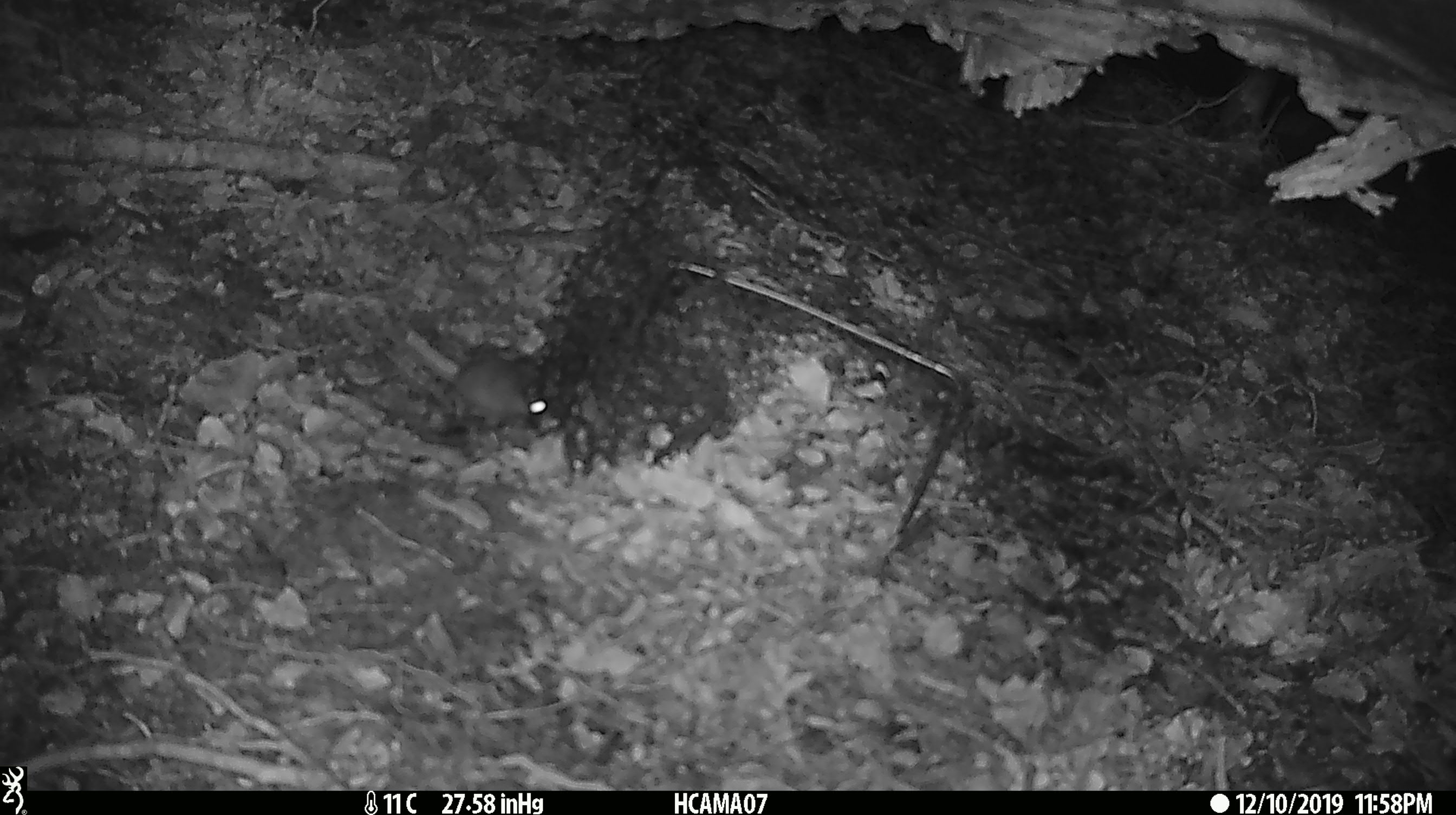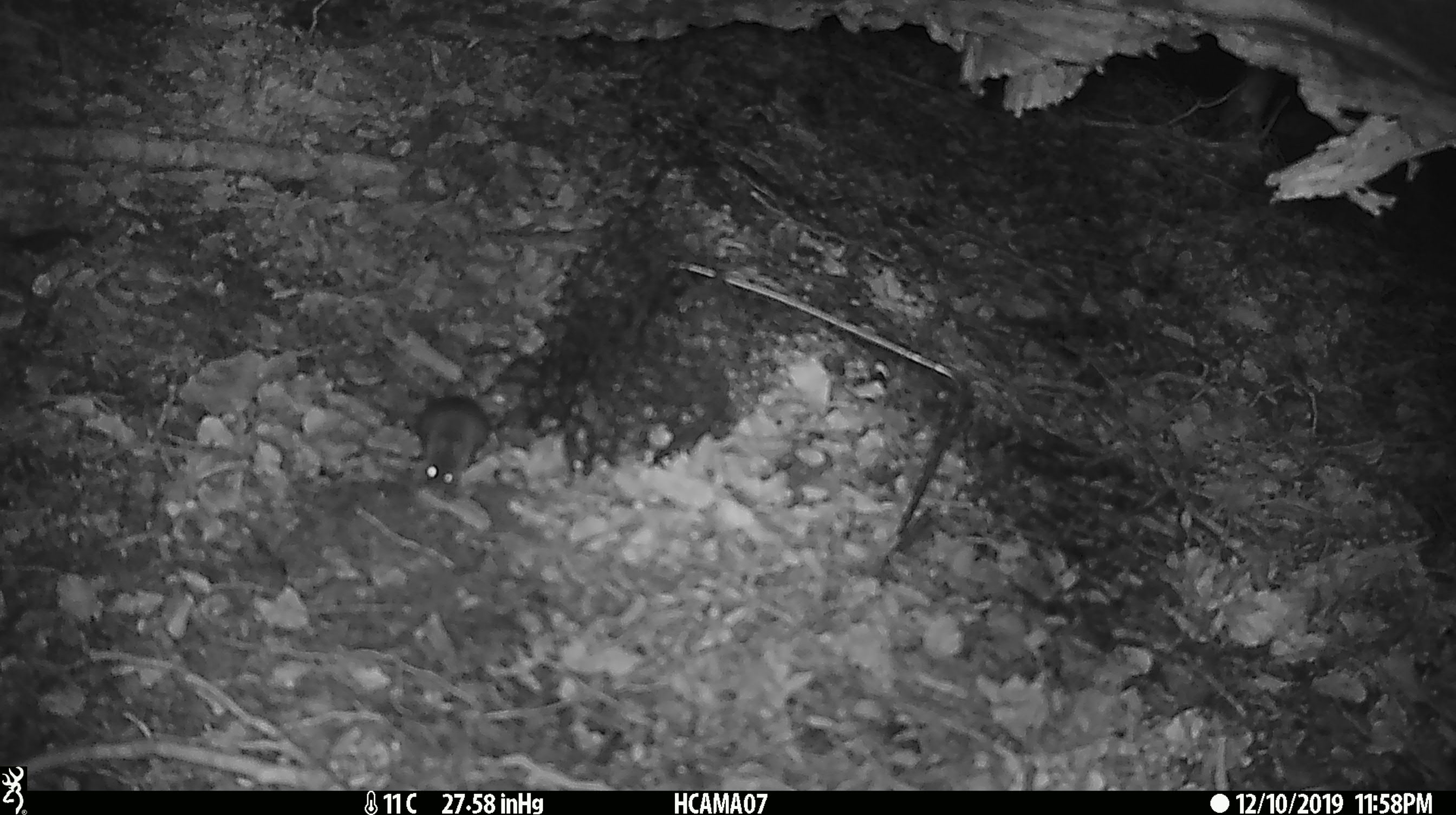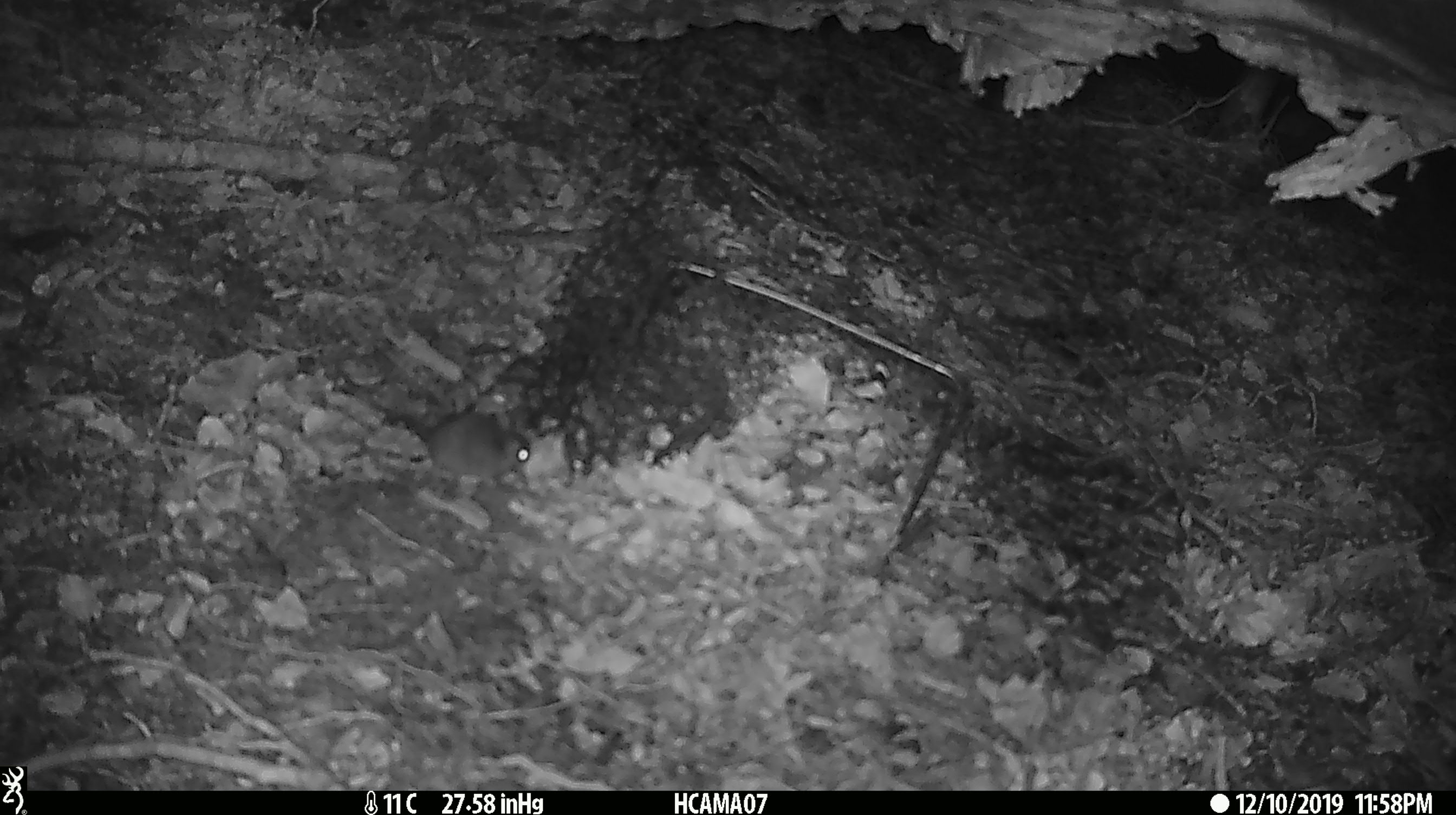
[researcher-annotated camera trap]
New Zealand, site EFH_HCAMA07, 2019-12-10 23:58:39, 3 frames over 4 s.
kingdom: Animalia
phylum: Chordata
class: Mammalia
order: Rodentia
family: Muridae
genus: Mus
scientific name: Mus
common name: mouse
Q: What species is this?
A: Mouse (Mus).